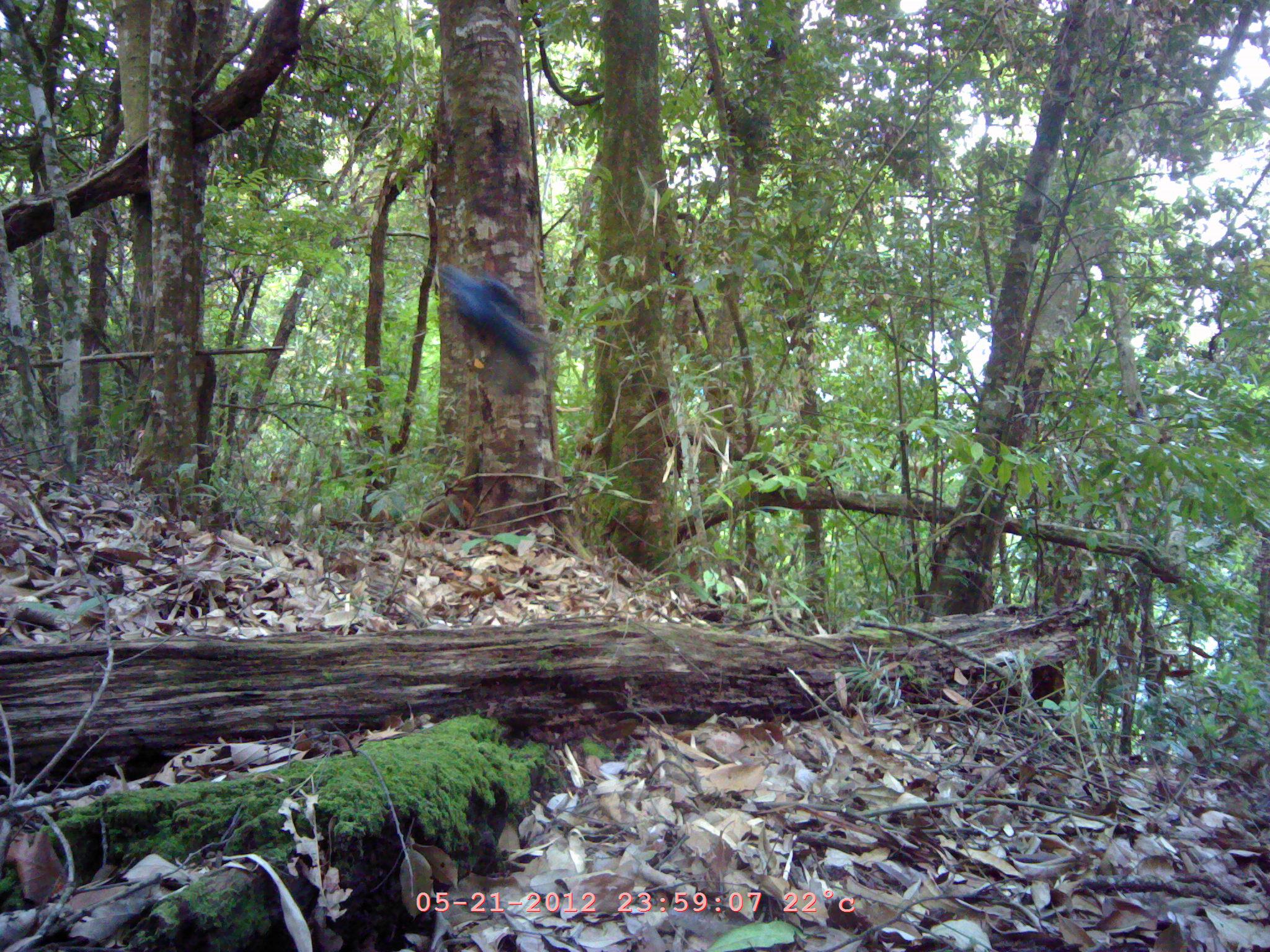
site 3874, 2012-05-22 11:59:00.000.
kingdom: Animalia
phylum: Chordata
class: Aves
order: Passeriformes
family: Muscicapidae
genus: Myophonus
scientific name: Myophonus caeruleus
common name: blue whistling thrush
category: myophonus caerulus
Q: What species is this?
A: Myophonus caerulus (blue whistling thrush) (Myophonus caeruleus).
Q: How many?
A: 1.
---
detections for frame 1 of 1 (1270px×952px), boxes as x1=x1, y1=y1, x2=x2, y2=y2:
myophonus caerulus: x1=434, y1=263, x2=553, y2=368